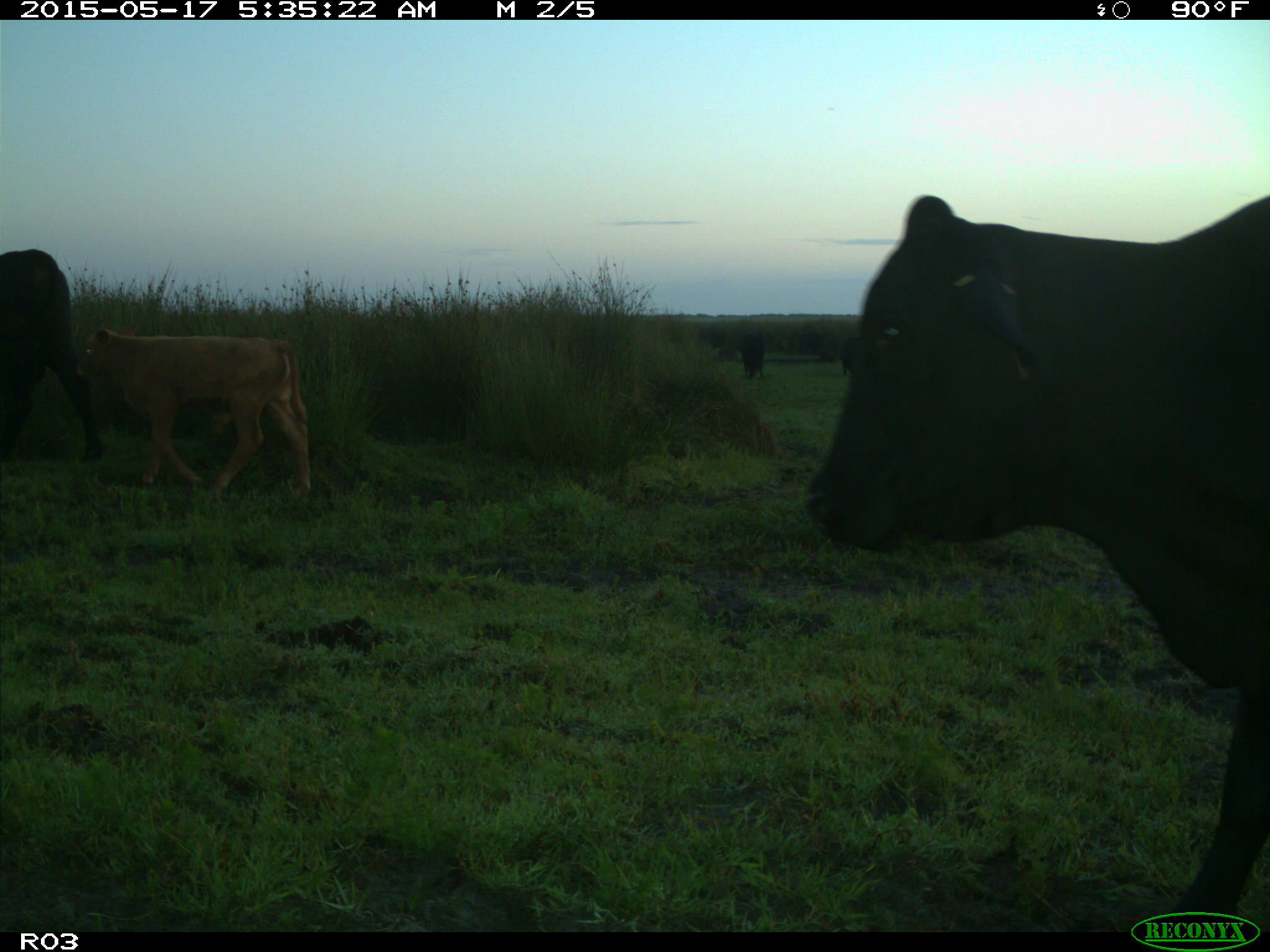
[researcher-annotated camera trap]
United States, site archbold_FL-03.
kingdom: Animalia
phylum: Chordata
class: Mammalia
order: Artiodactyla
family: Bovidae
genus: Bos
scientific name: Bos taurus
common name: domestic cow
Bos taurus (domestic cow).